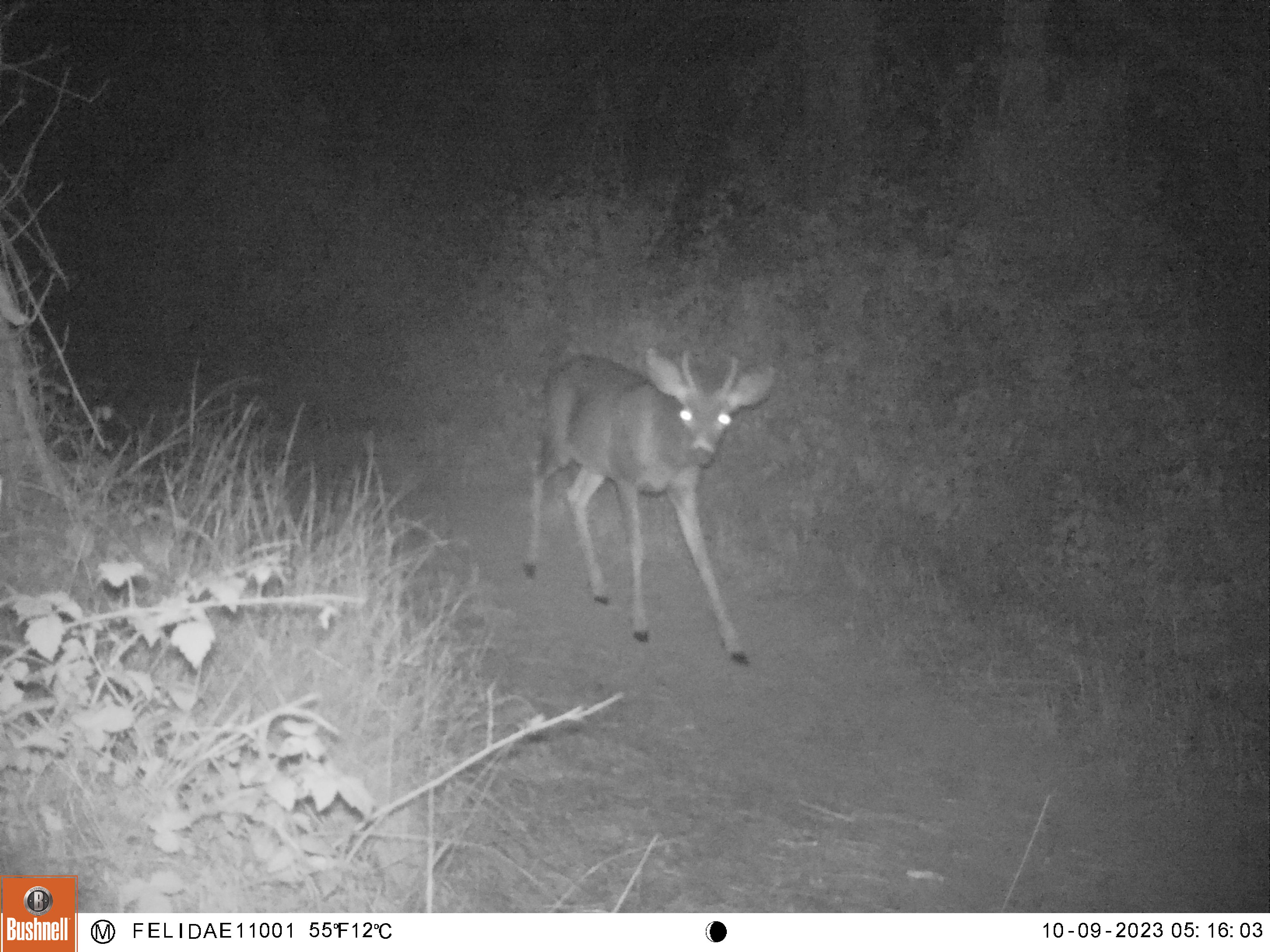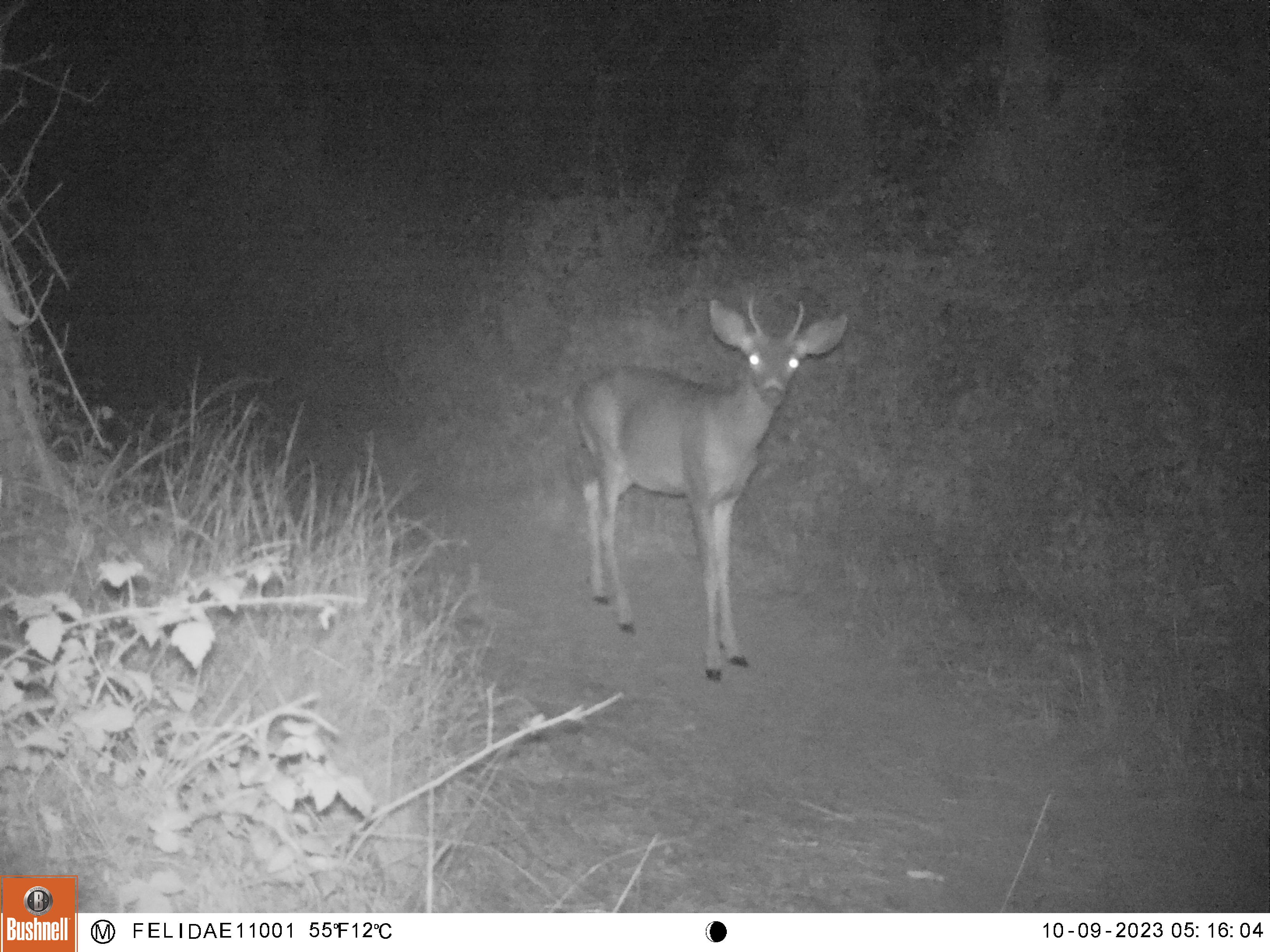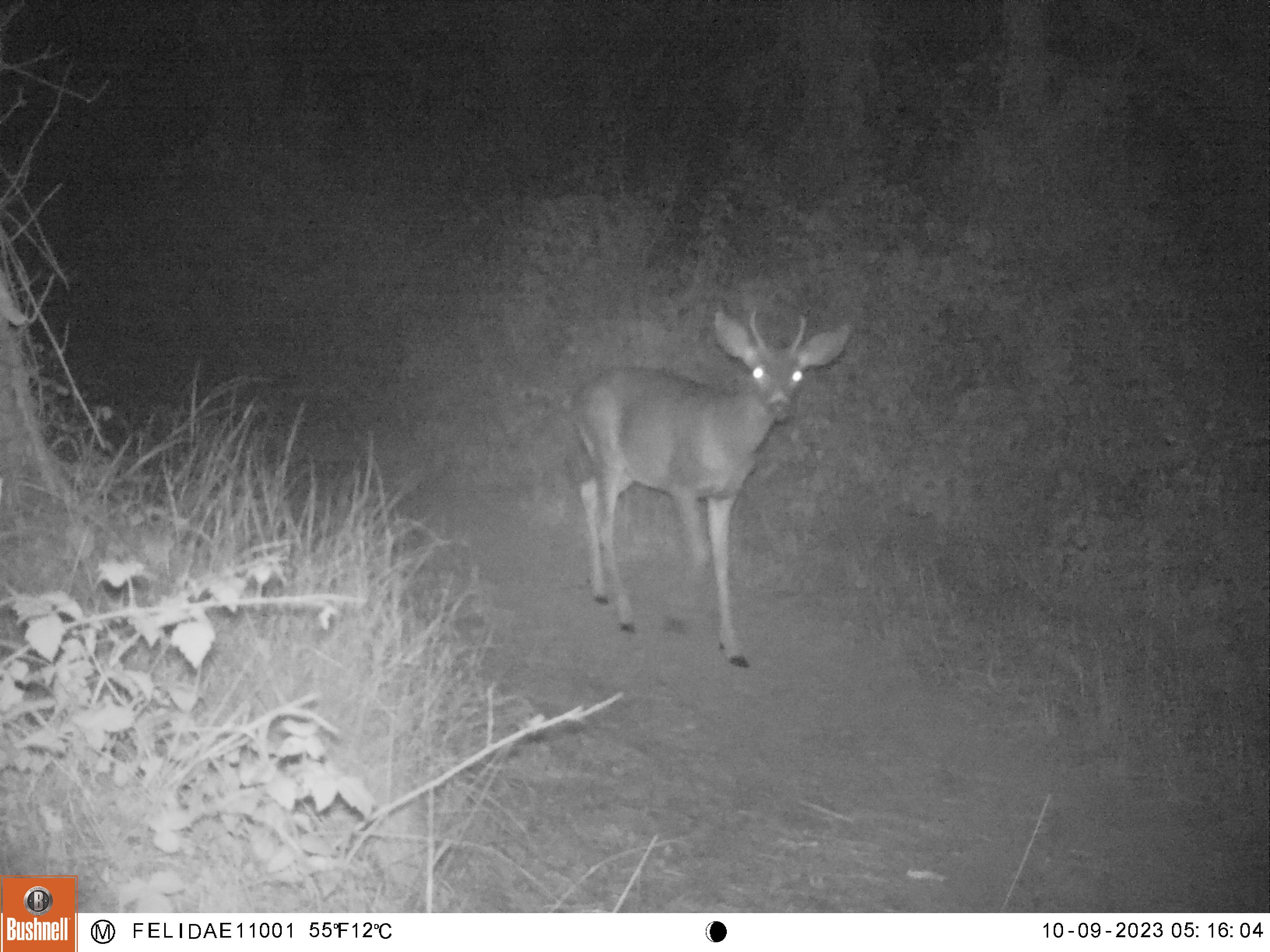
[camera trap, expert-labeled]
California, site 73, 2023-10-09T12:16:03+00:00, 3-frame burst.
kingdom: Animalia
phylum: Chordata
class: Mammalia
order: Artiodactyla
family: Cervidae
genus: Odocoileus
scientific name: Odocoileus hemionus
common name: mule deer